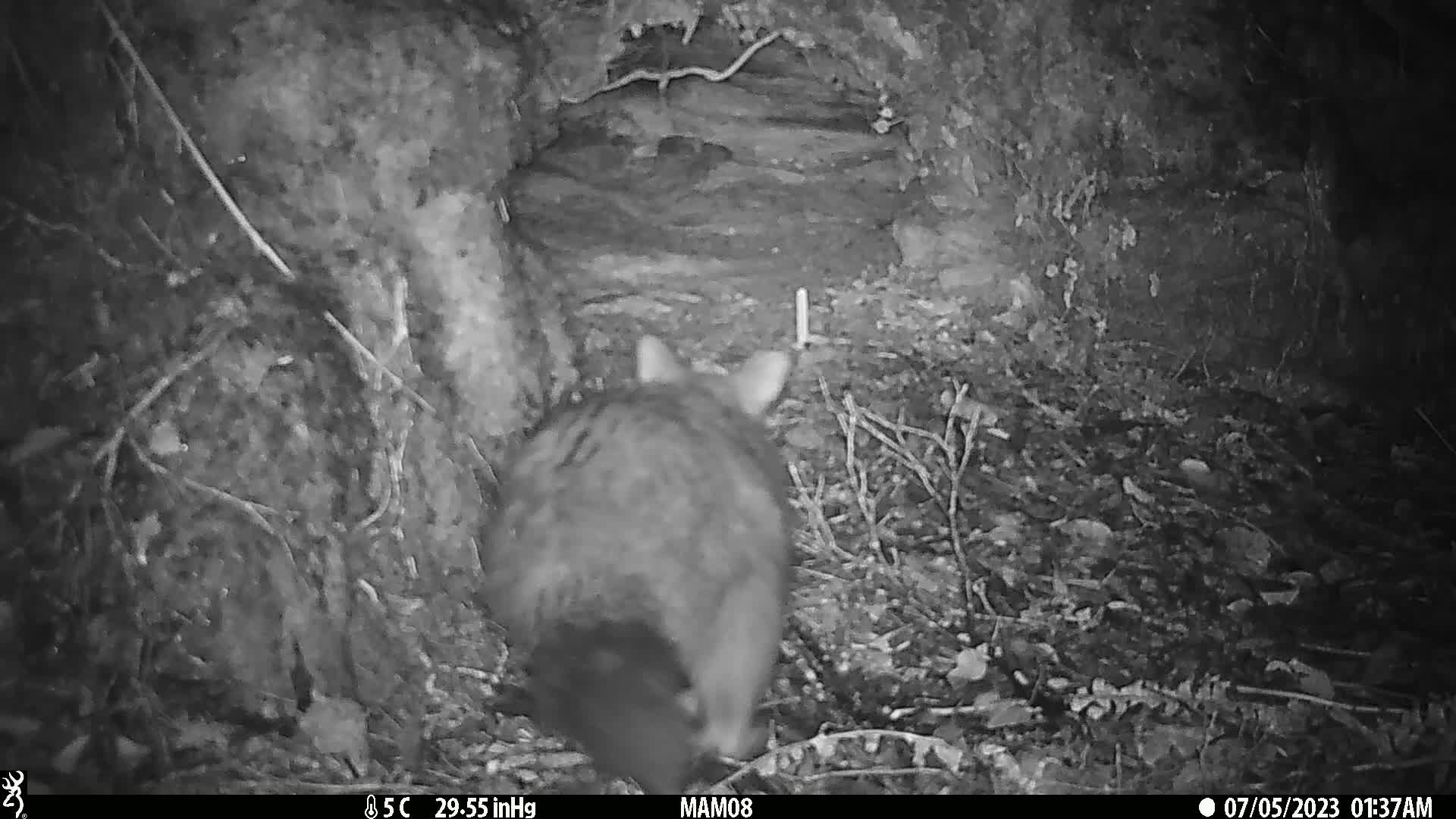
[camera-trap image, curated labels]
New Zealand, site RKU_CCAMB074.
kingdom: Animalia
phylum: Chordata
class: Mammalia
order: Diprotodontia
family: Phalangeridae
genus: Trichosurus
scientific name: Trichosurus vulpecula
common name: common brushtail possum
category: possum